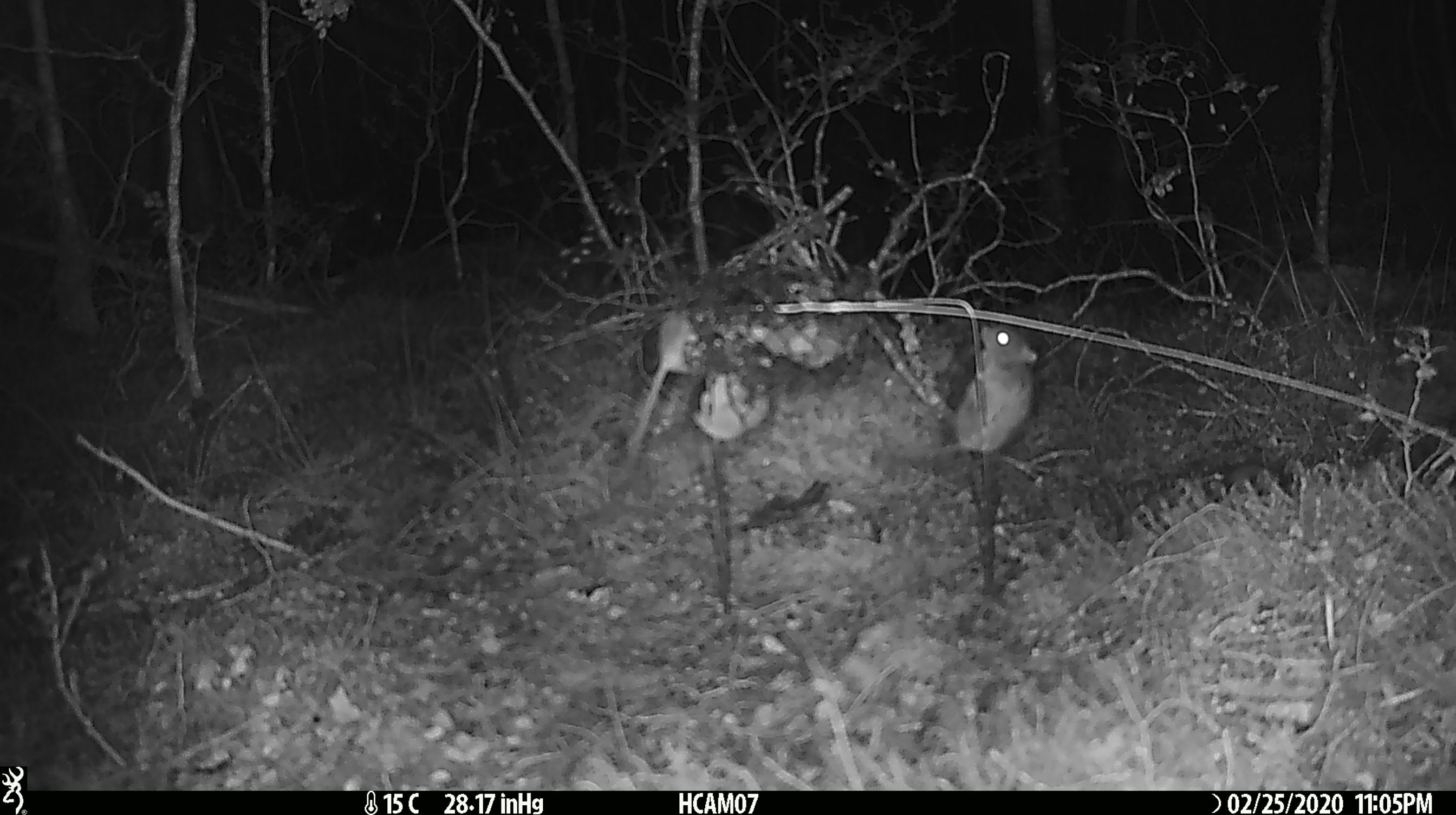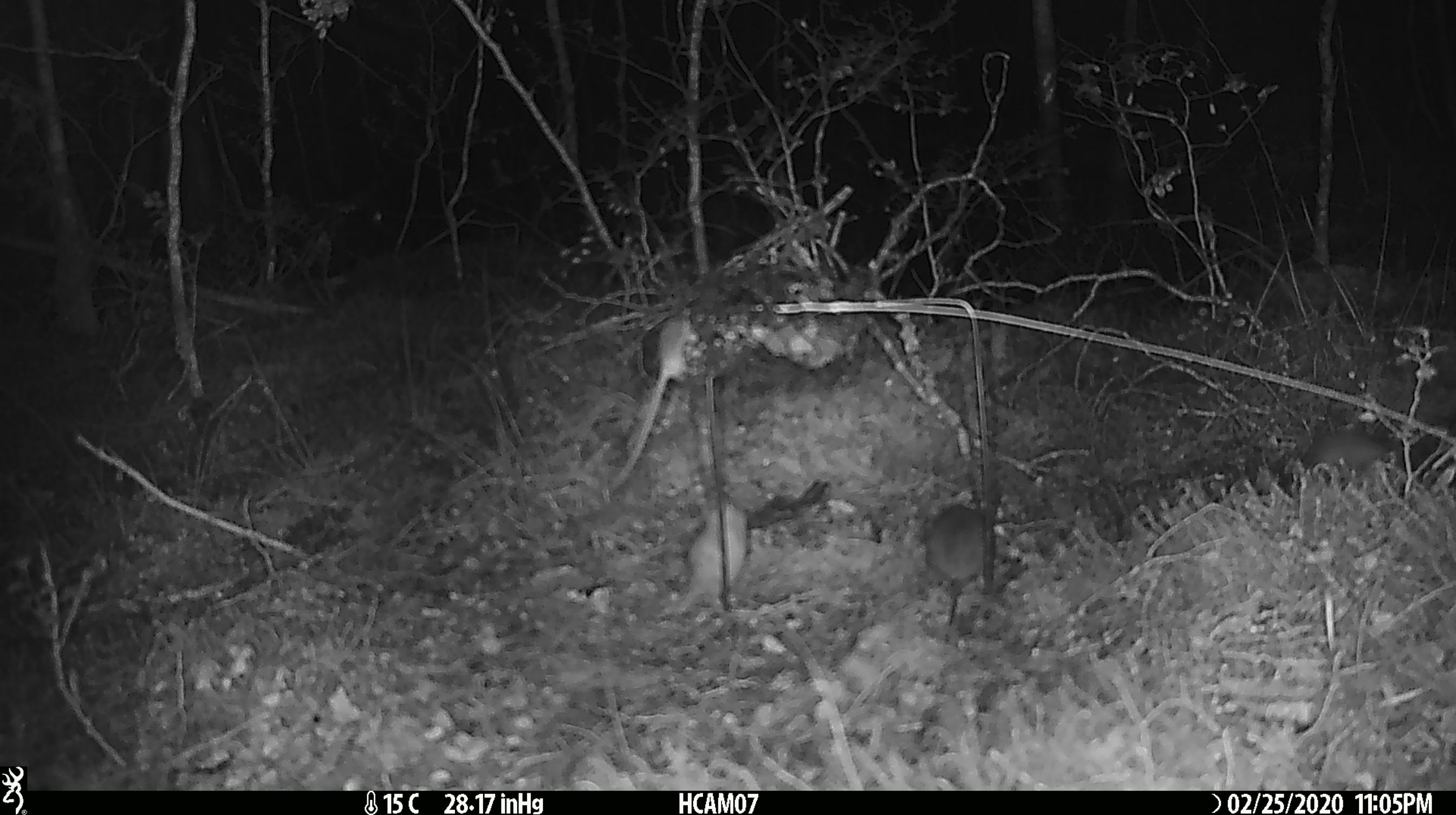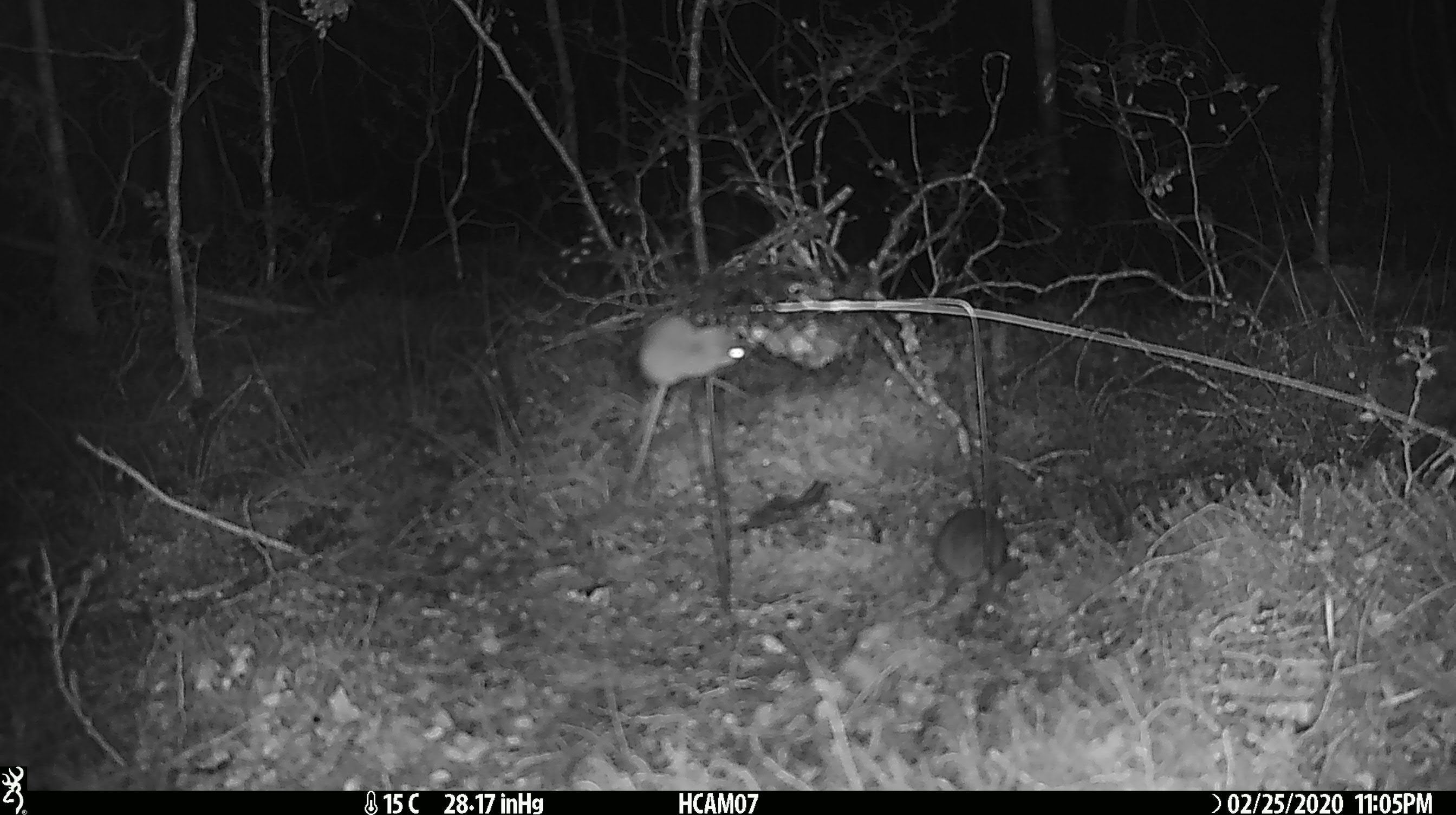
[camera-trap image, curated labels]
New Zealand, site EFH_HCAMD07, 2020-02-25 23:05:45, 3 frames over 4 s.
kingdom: Animalia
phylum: Chordata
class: Mammalia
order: Rodentia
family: Muridae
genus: Mus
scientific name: Mus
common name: mouse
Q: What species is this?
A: Mouse (Mus).